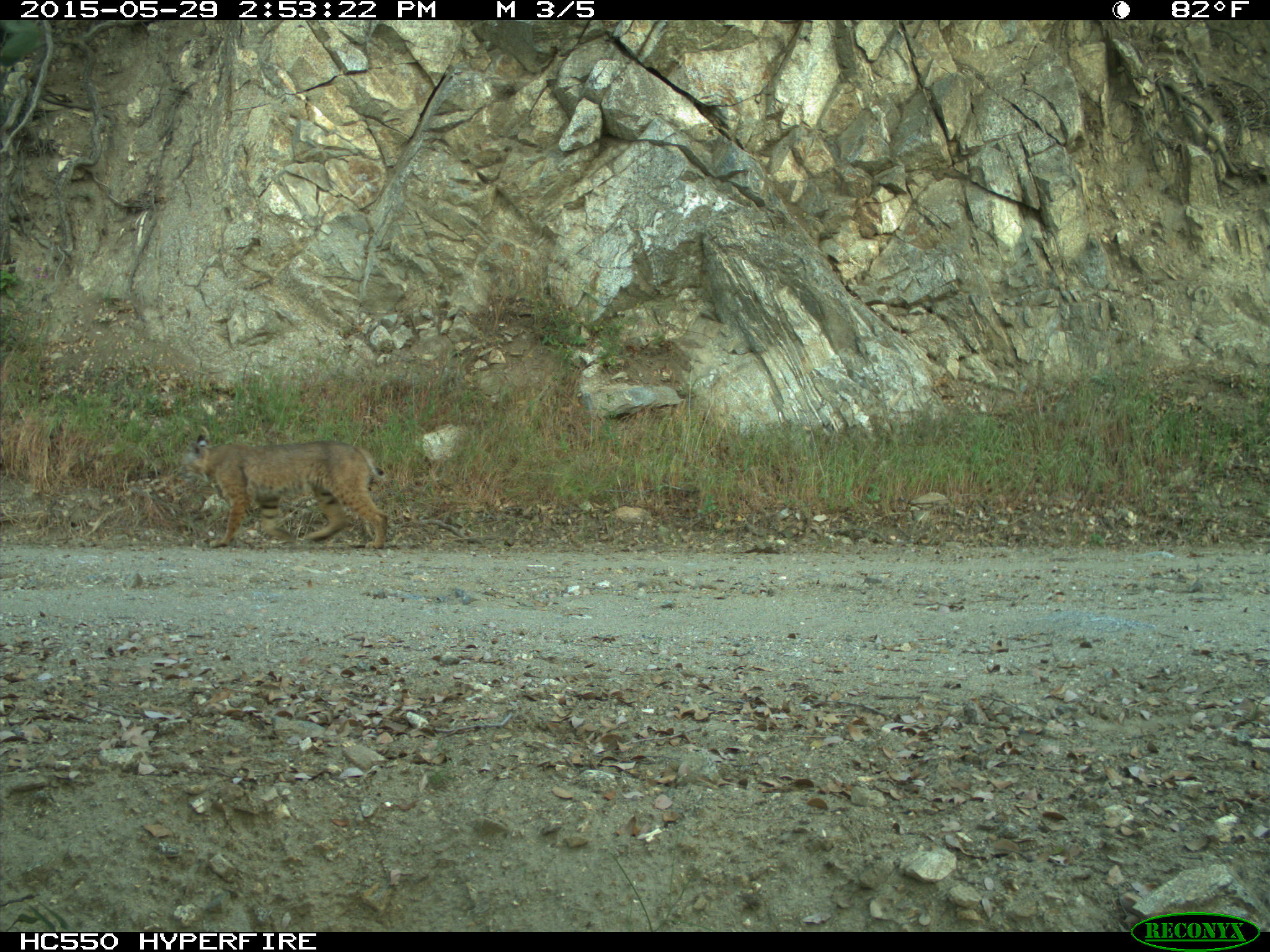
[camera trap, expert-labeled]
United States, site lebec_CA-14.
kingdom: Animalia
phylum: Chordata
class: Mammalia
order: Carnivora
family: Felidae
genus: Lynx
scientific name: Lynx rufus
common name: bobcat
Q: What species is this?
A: Lynx rufus (bobcat).